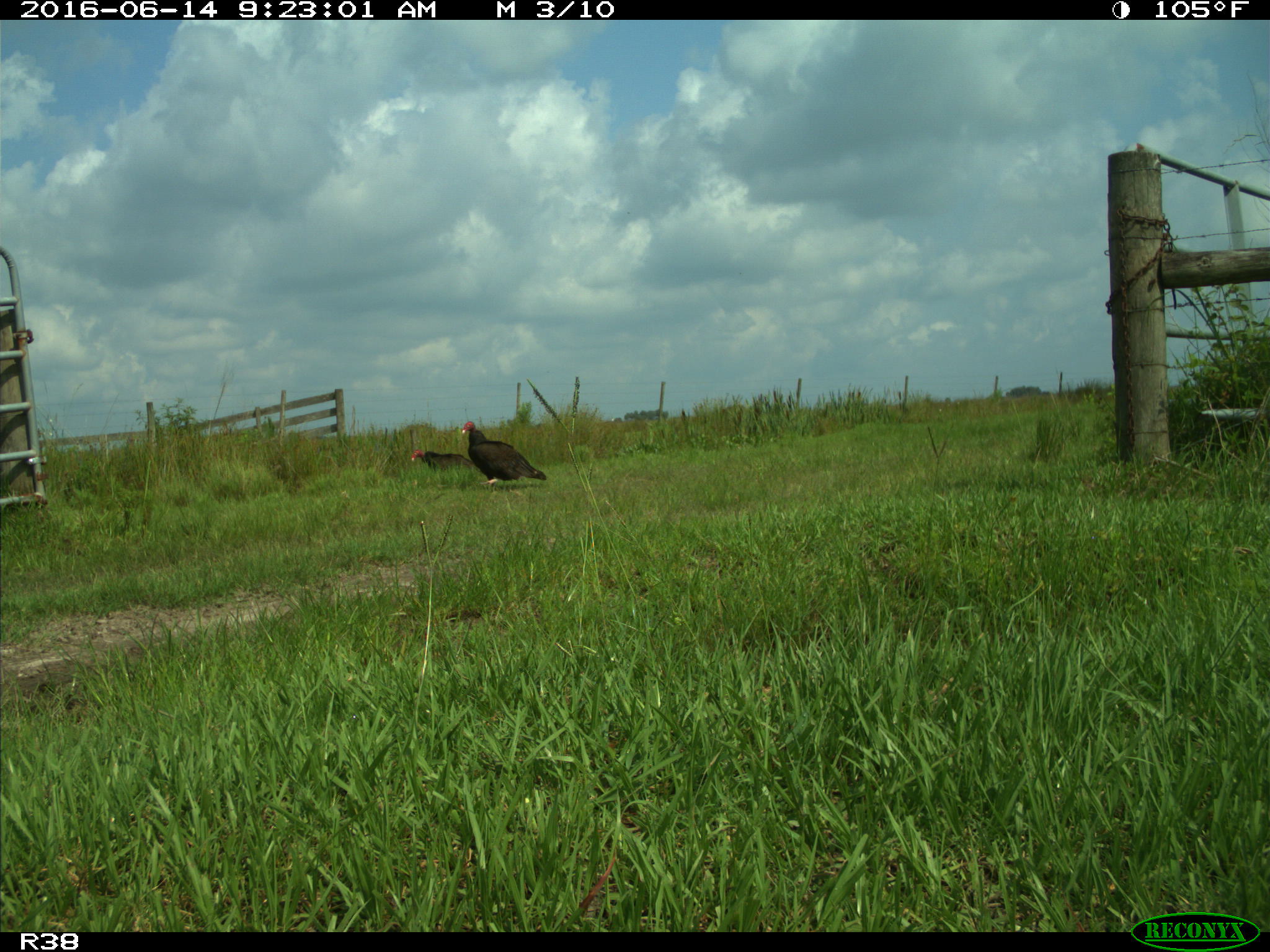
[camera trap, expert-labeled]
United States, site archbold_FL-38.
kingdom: Animalia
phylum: Chordata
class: Aves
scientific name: Aves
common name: birds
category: unidentified bird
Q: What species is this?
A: Unidentified bird (birds) (Aves).